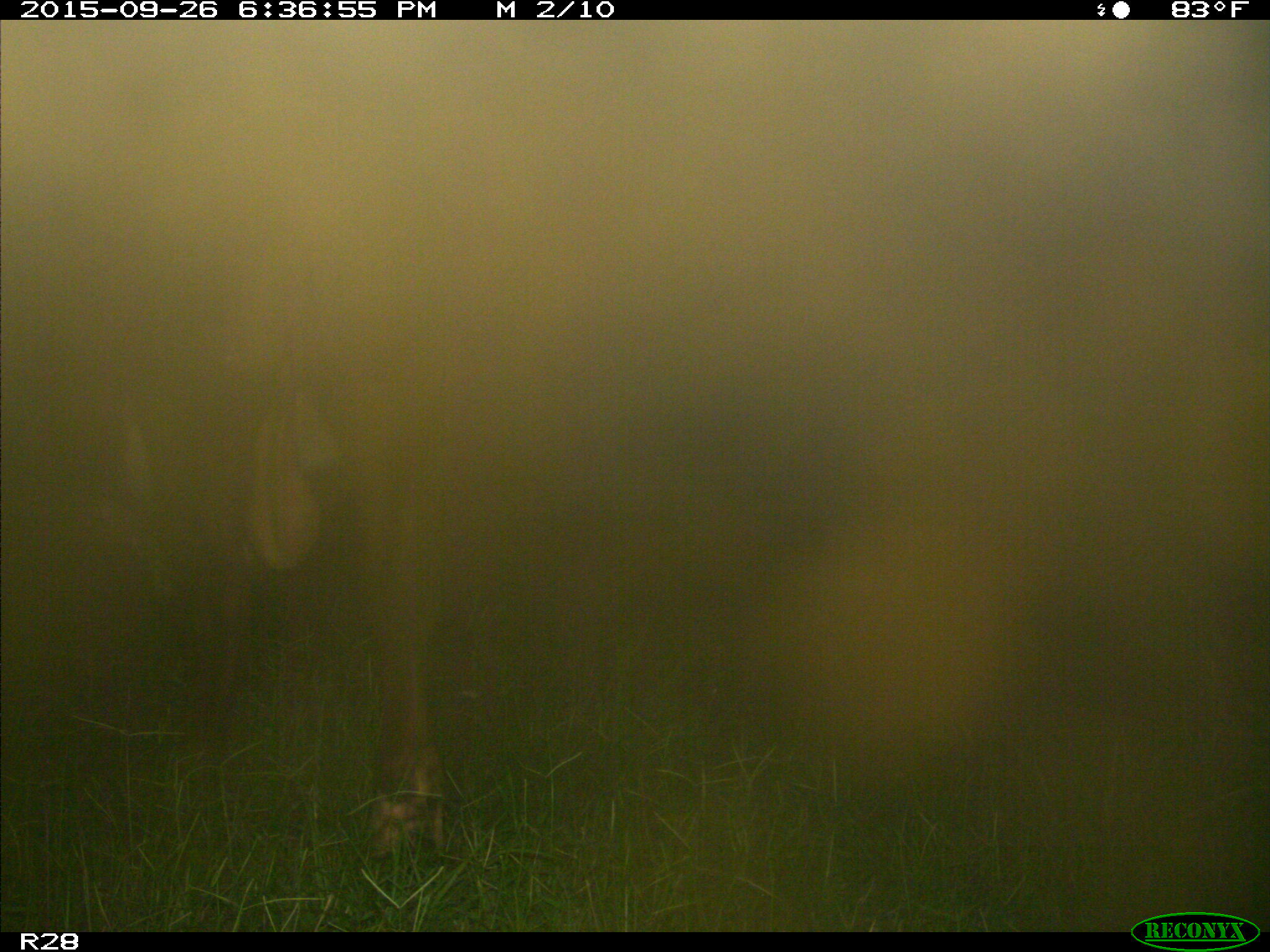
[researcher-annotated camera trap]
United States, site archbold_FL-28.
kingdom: Animalia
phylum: Chordata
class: Mammalia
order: Artiodactyla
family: Bovidae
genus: Bos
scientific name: Bos taurus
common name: domestic cow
Bos taurus (domestic cow).